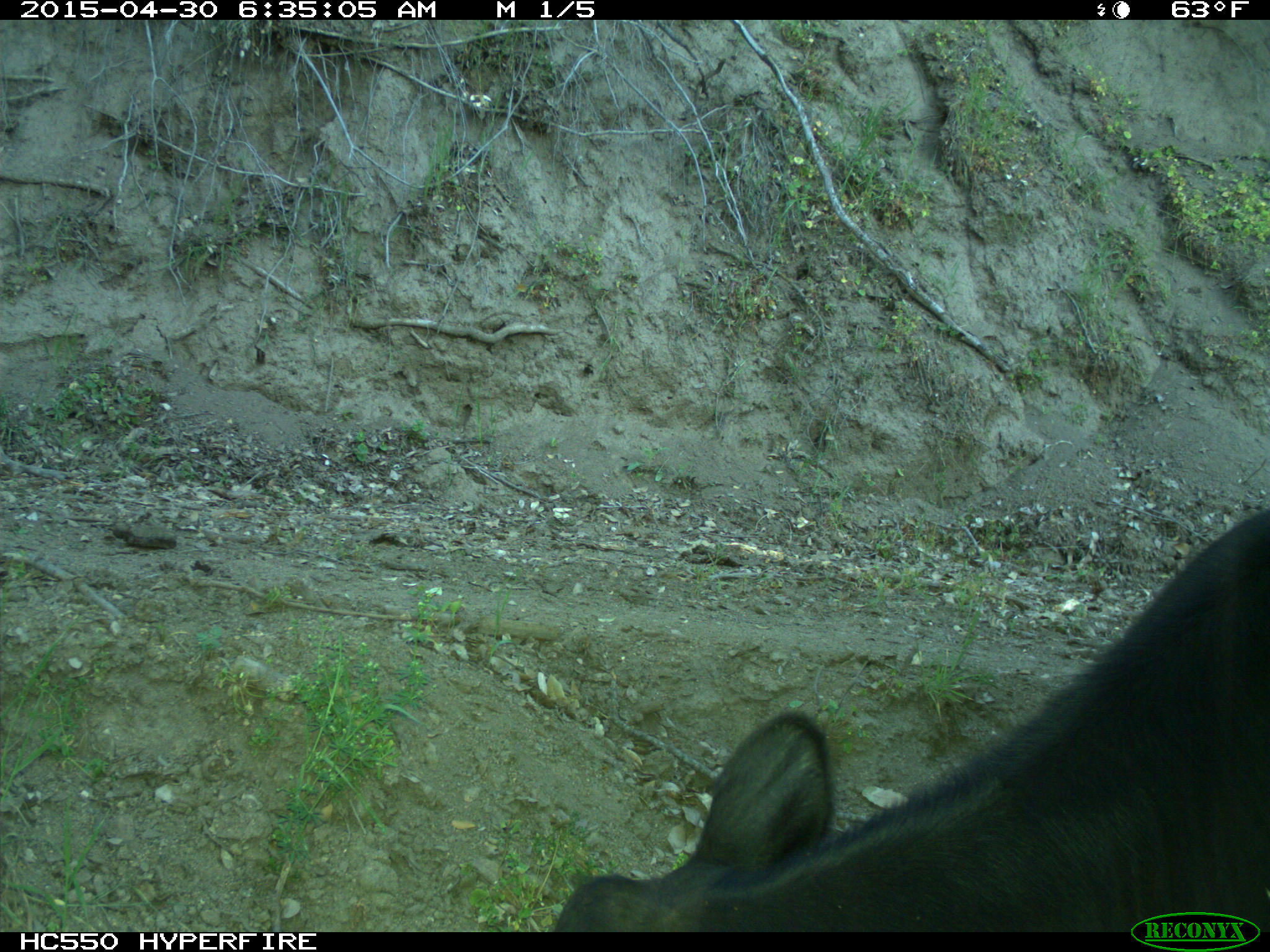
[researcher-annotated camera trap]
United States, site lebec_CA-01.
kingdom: Animalia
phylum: Chordata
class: Mammalia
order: Artiodactyla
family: Bovidae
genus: Bos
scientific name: Bos taurus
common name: domestic cow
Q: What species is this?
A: Bos taurus (domestic cow).